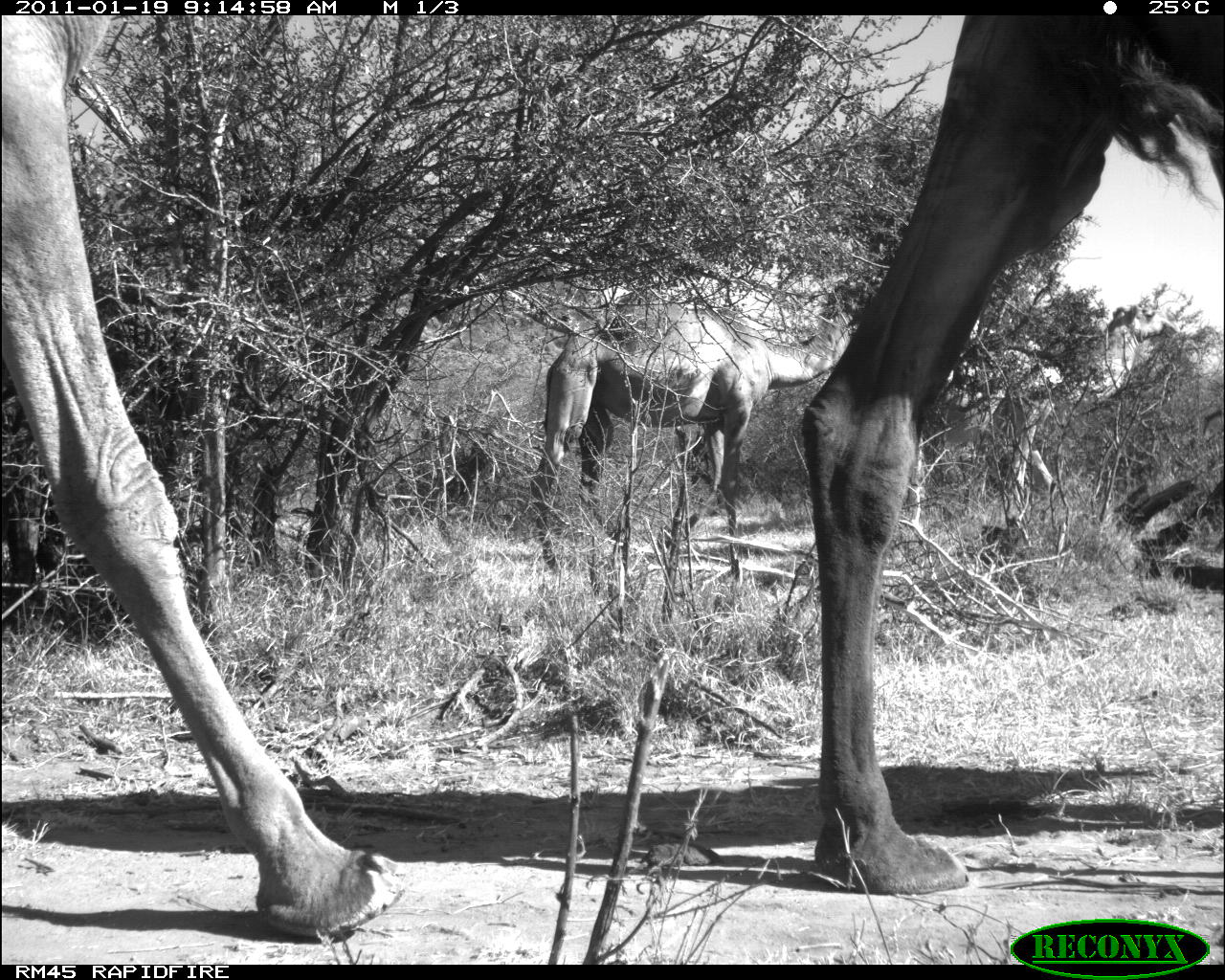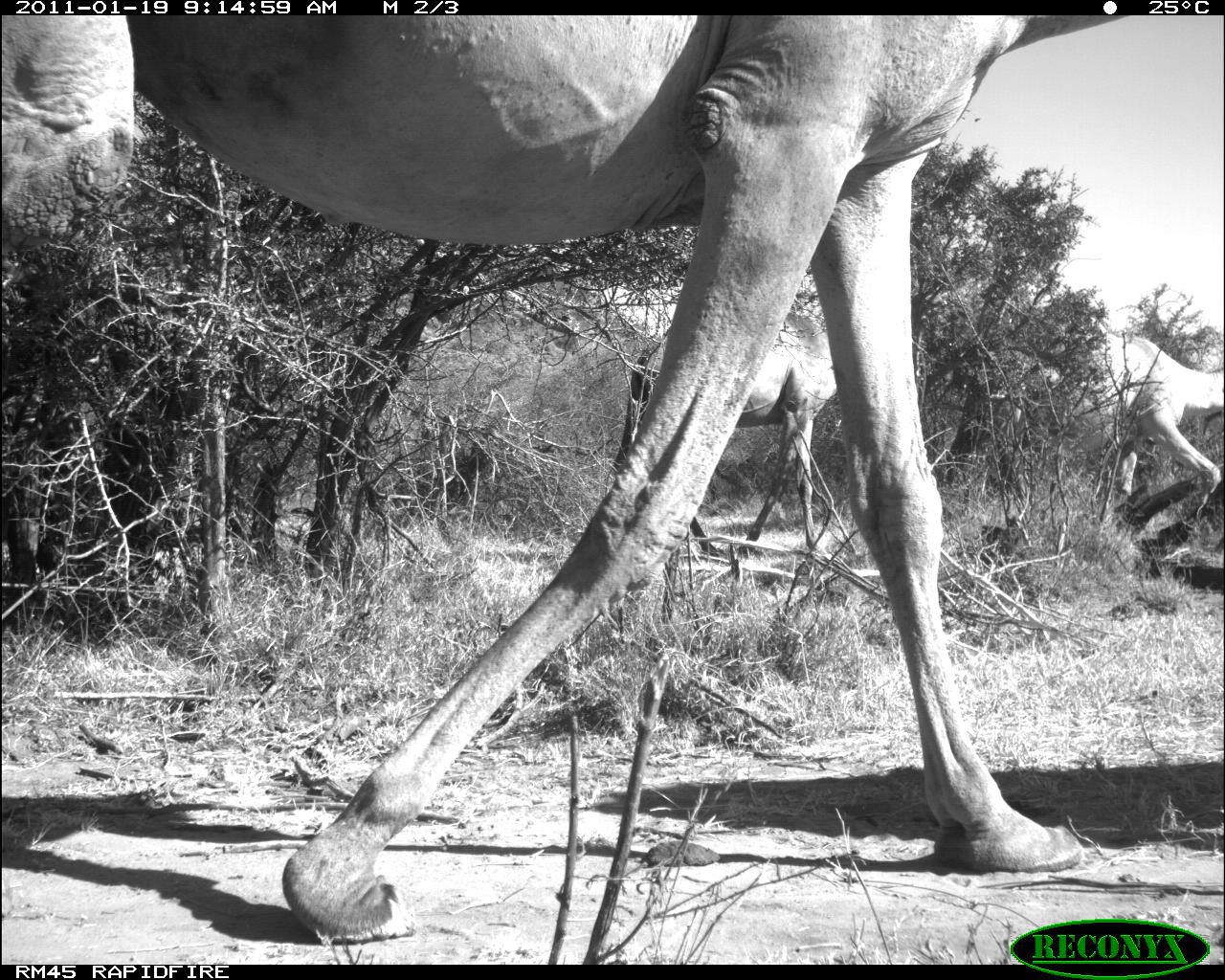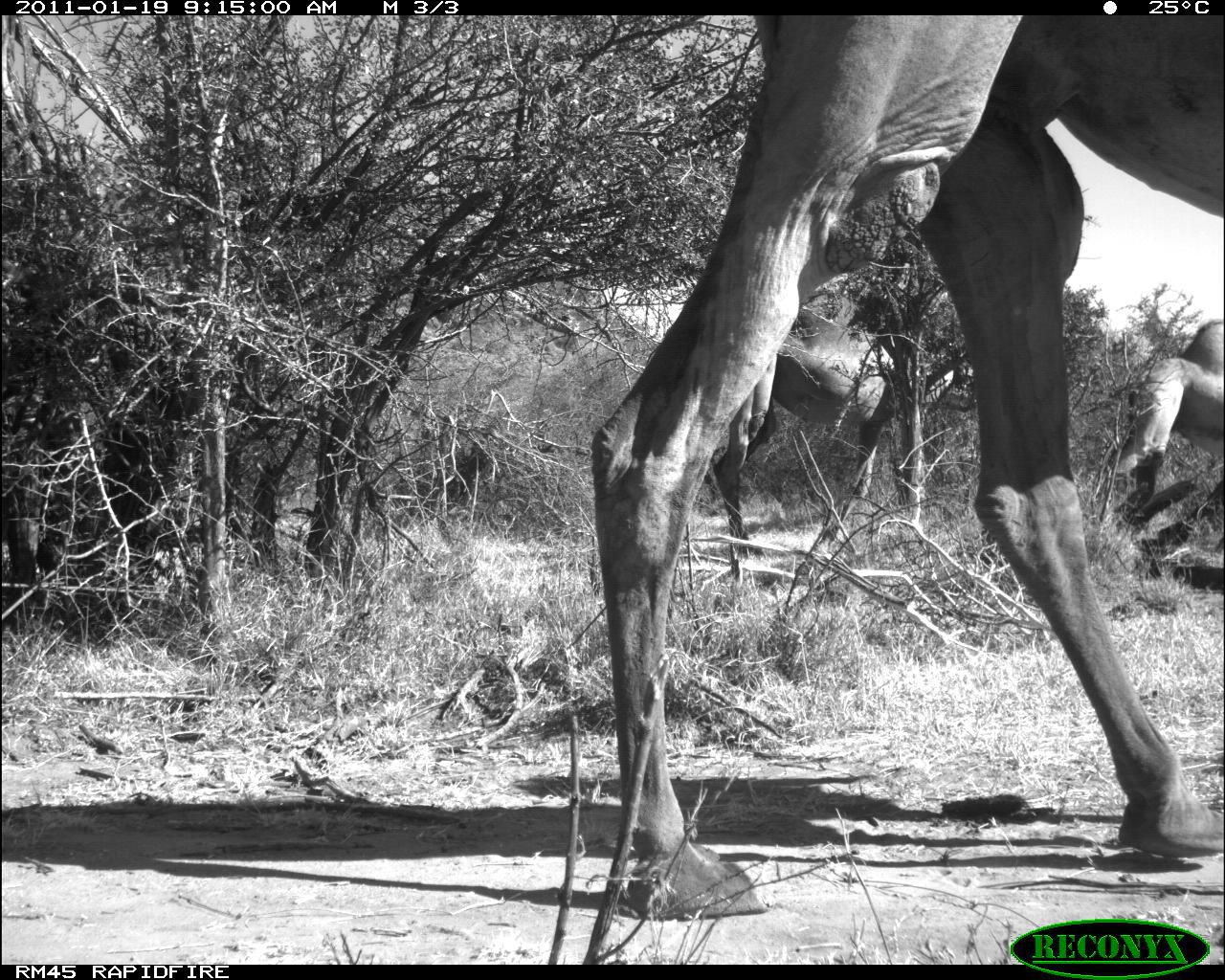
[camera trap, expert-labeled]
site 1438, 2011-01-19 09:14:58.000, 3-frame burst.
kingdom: Animalia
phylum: Chordata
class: Mammalia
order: Artiodactyla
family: Bovidae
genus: Madoqua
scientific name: Madoqua guentheri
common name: günther's dik-dik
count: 3